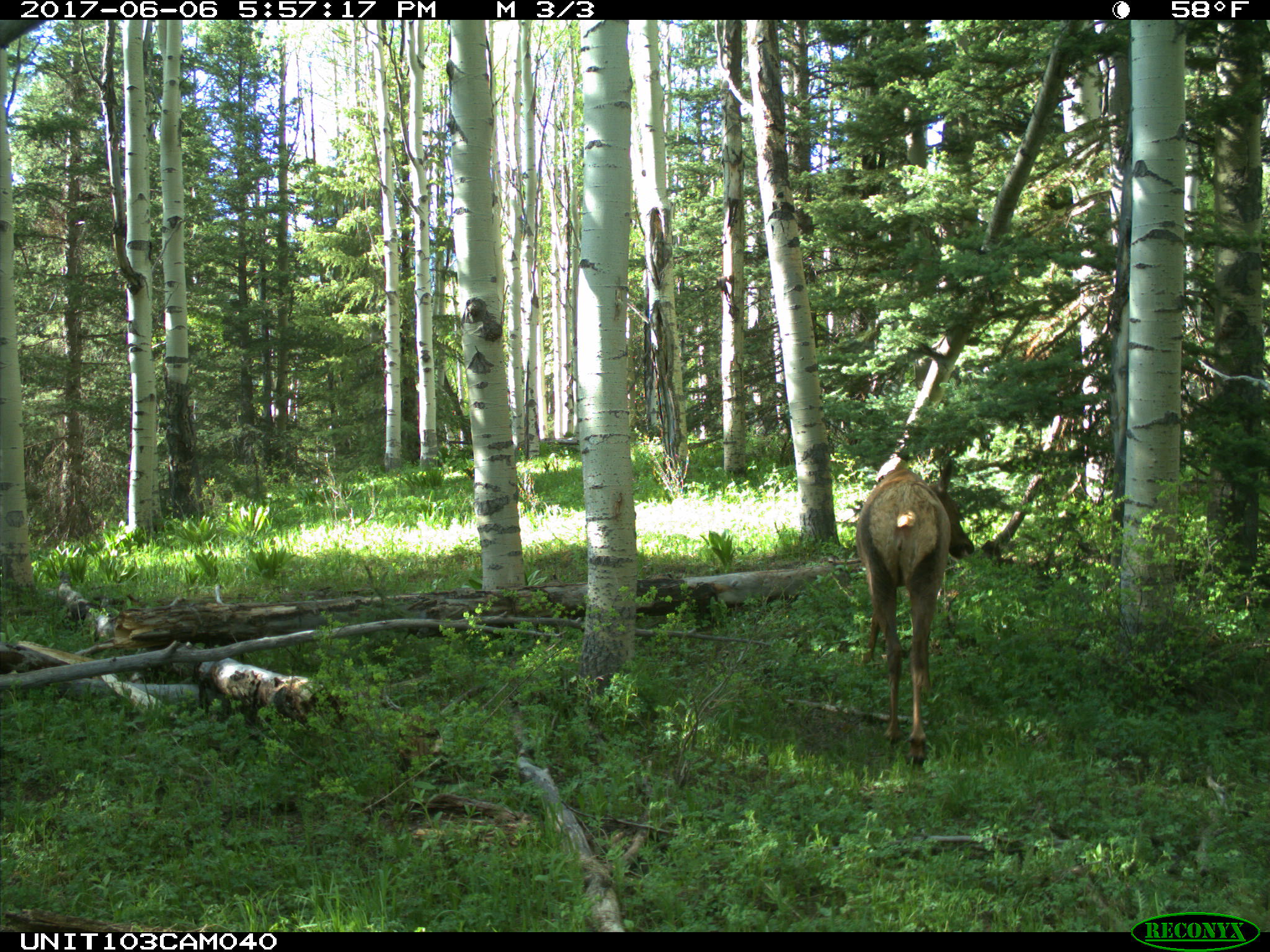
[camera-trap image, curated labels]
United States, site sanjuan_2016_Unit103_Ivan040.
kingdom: Animalia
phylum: Chordata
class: Mammalia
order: Artiodactyla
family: Cervidae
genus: Cervus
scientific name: Cervus elaphus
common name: red deer